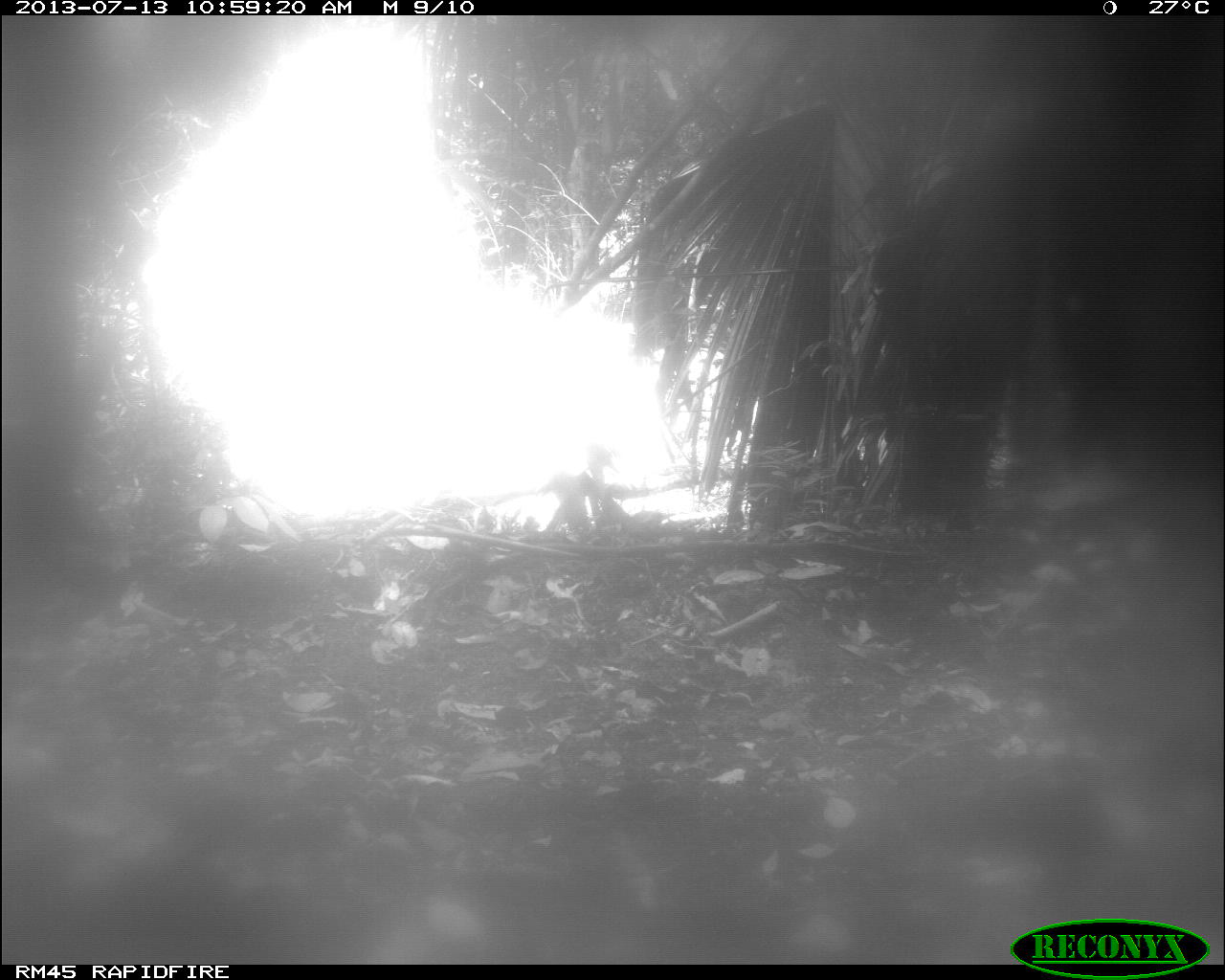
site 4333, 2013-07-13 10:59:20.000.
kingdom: Animalia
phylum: Chordata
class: Mammalia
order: Artiodactyla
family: Tayassuidae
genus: Tayassu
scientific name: Tayassu pecari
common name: white-lipped peccary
Tayassu pecari (white-lipped peccary), count 1.